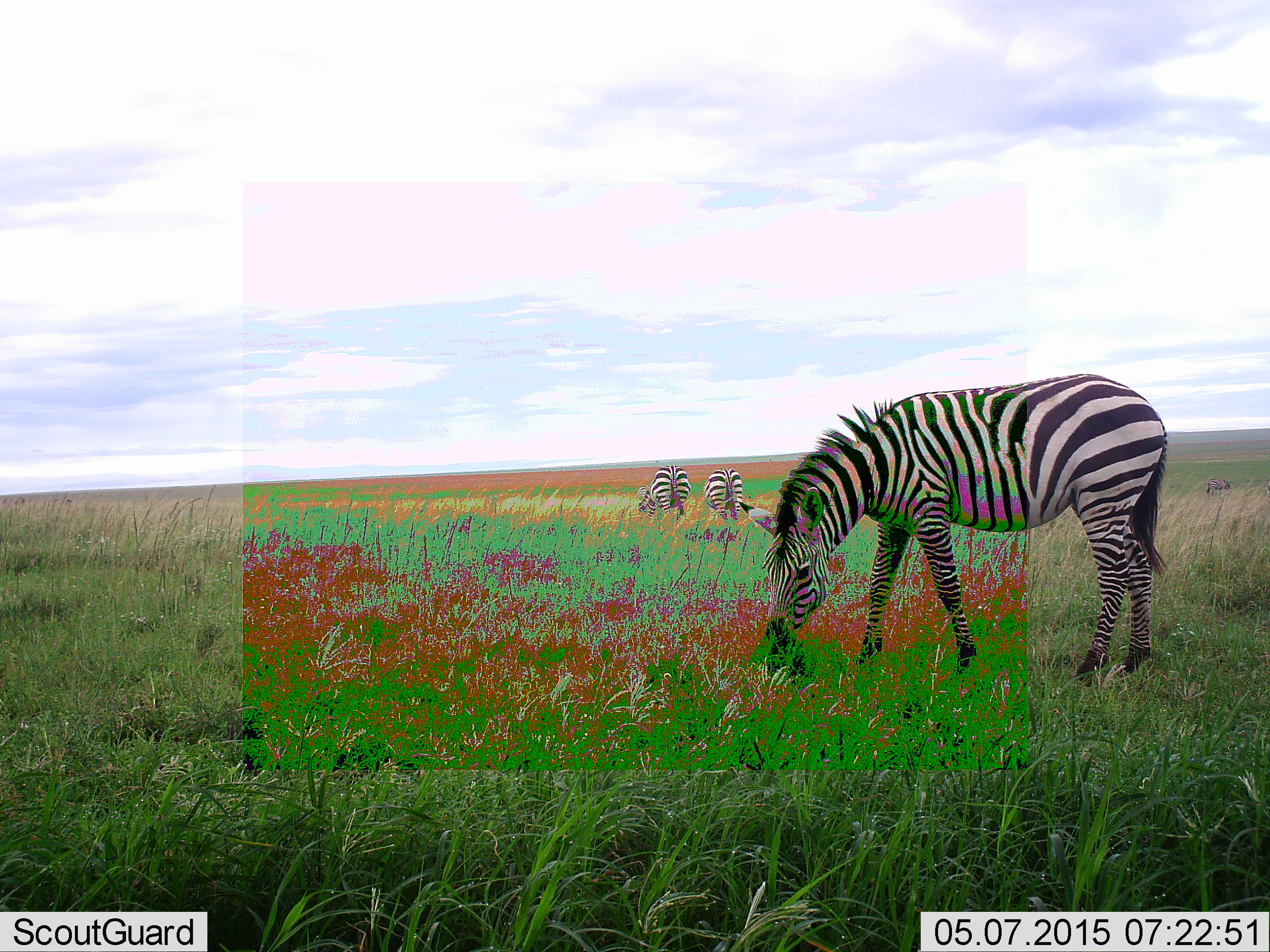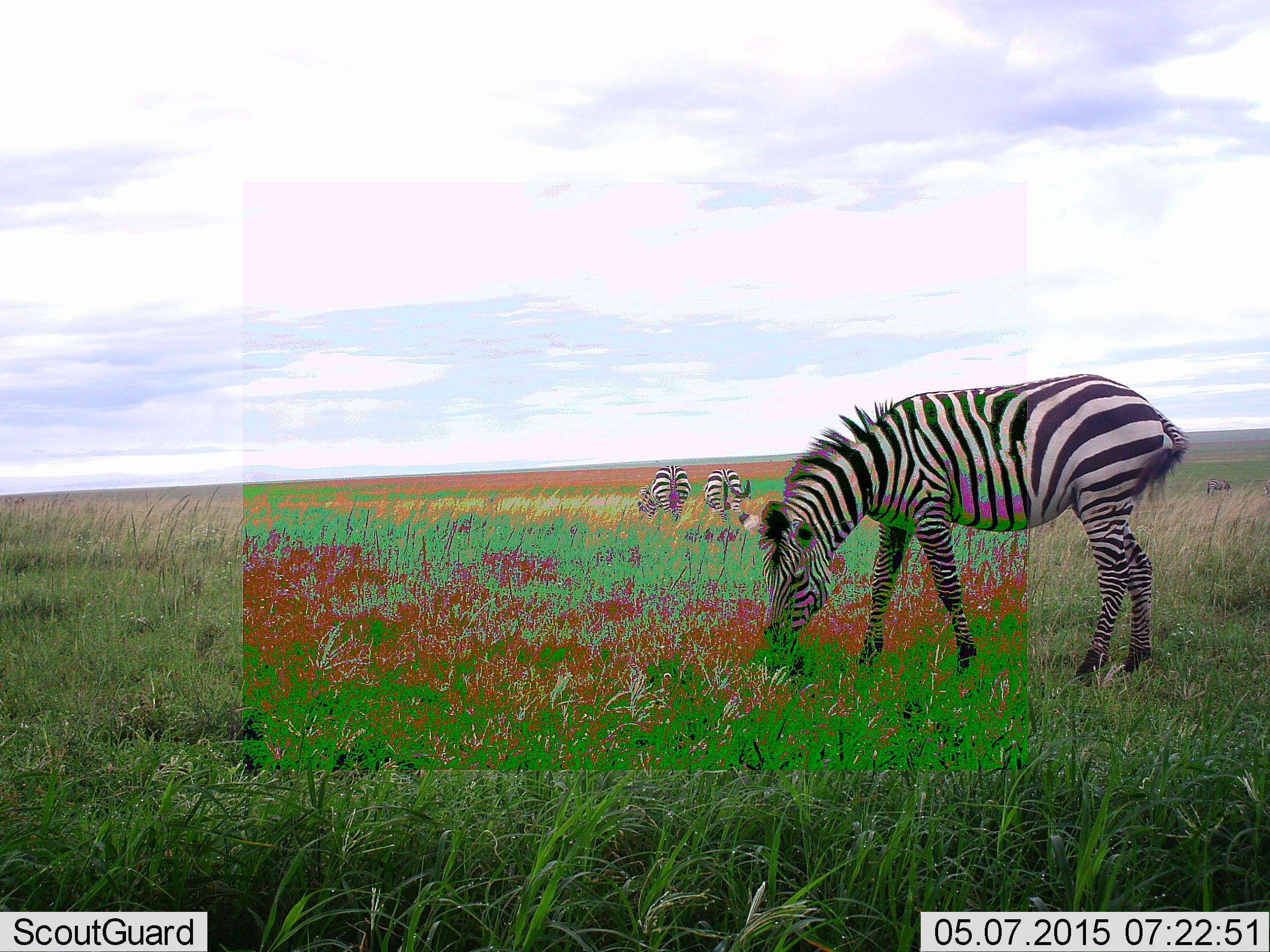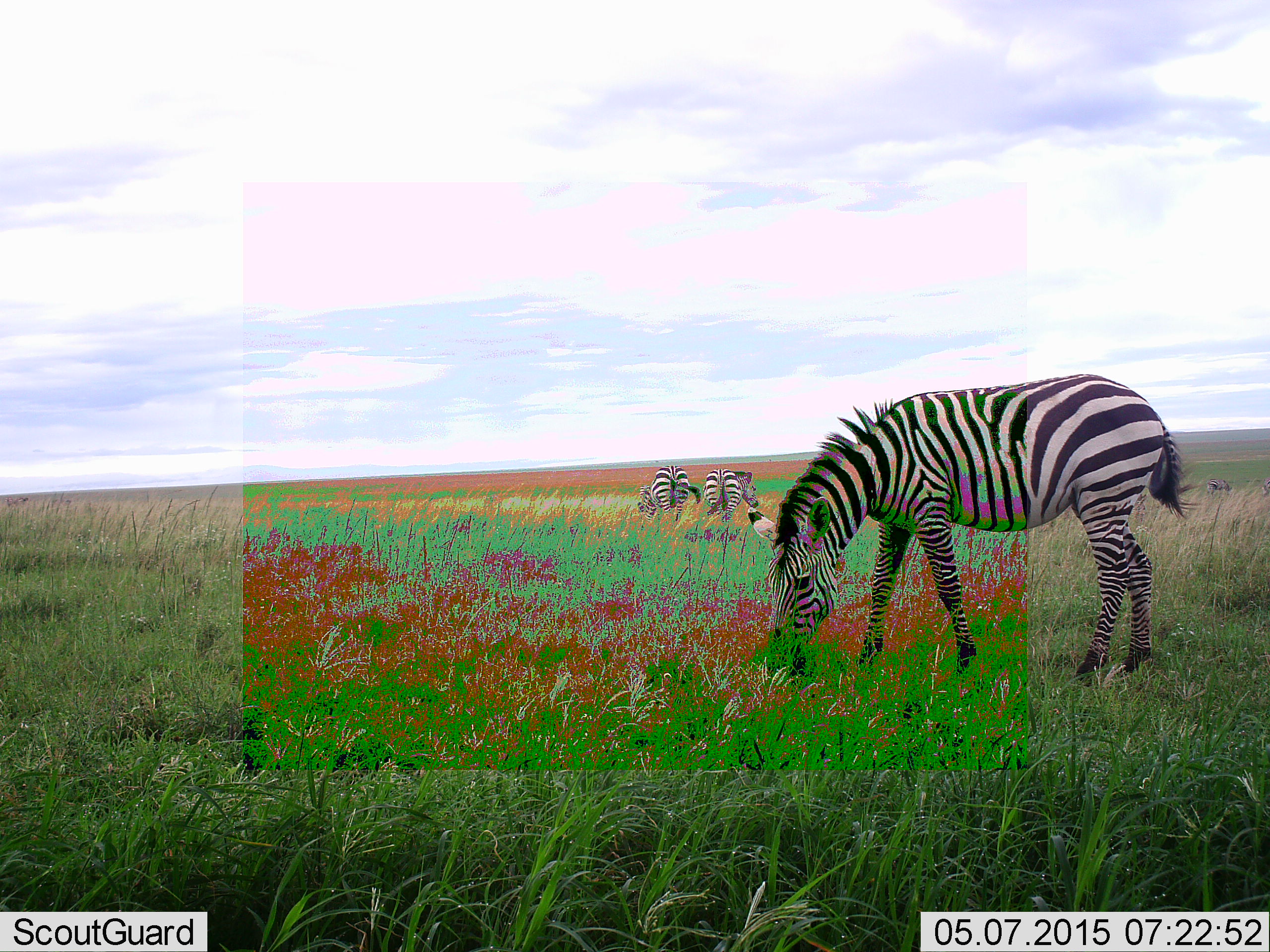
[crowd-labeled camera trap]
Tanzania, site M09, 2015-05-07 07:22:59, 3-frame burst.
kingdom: Animalia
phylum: Chordata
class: Mammalia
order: Perissodactyla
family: Equidae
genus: Equus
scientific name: Equus quagga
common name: plains zebra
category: zebra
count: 3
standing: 22%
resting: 0%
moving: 11%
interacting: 0%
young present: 0%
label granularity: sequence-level